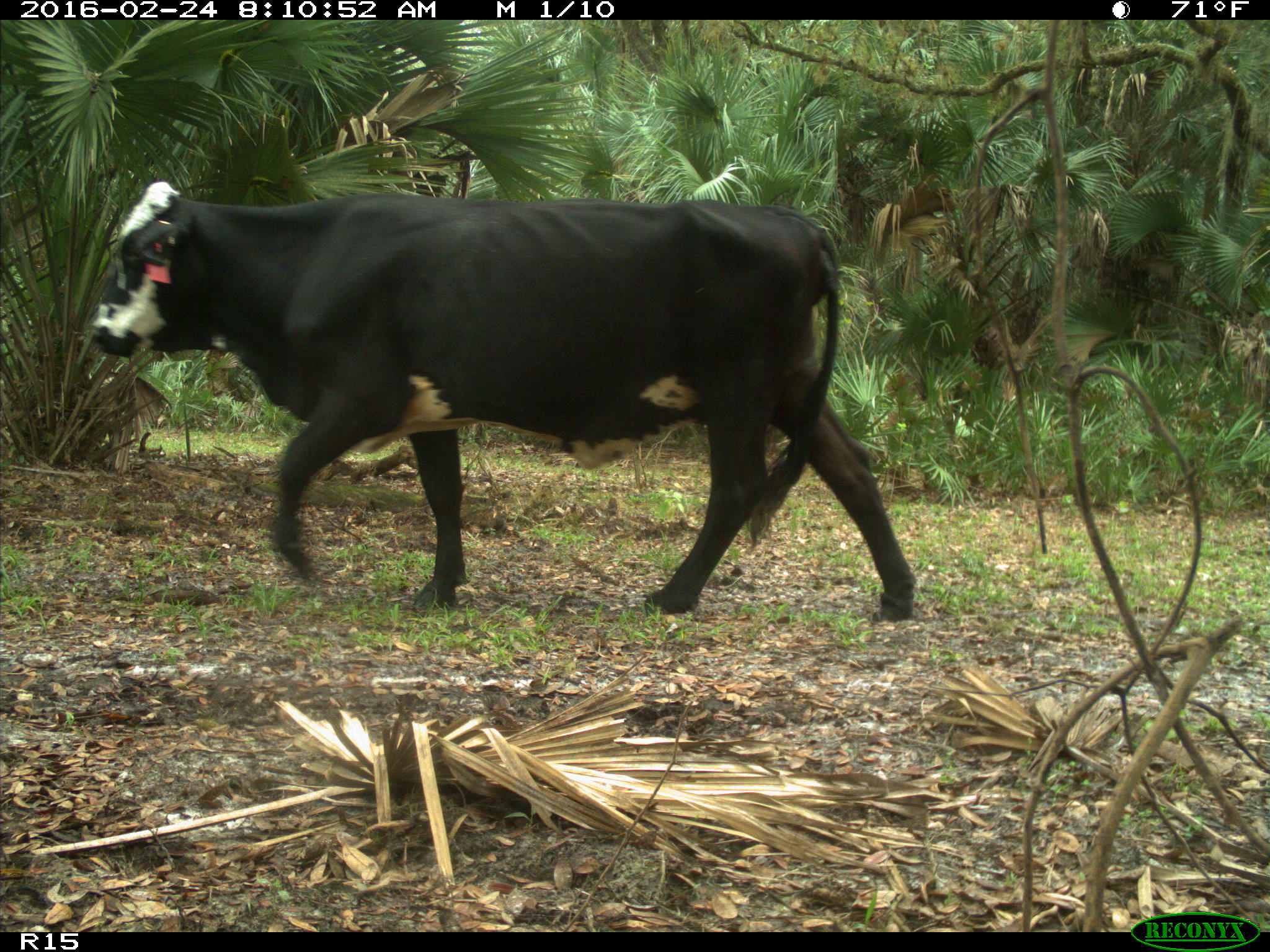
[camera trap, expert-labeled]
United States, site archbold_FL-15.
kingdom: Animalia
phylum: Chordata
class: Mammalia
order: Artiodactyla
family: Bovidae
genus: Bos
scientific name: Bos taurus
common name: domestic cow